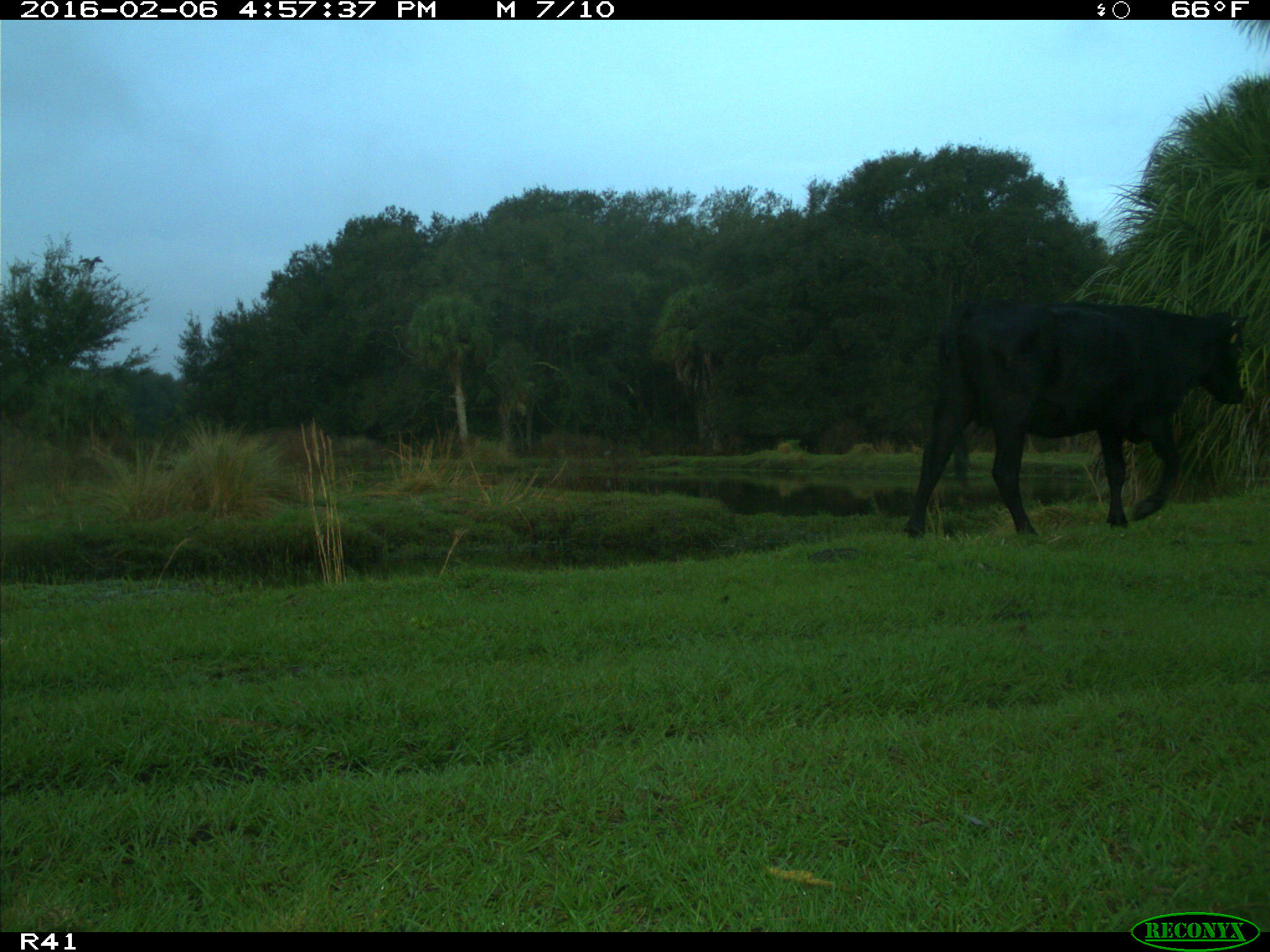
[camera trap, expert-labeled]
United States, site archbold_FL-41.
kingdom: Animalia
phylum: Chordata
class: Mammalia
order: Artiodactyla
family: Bovidae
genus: Bos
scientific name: Bos taurus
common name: domestic cow